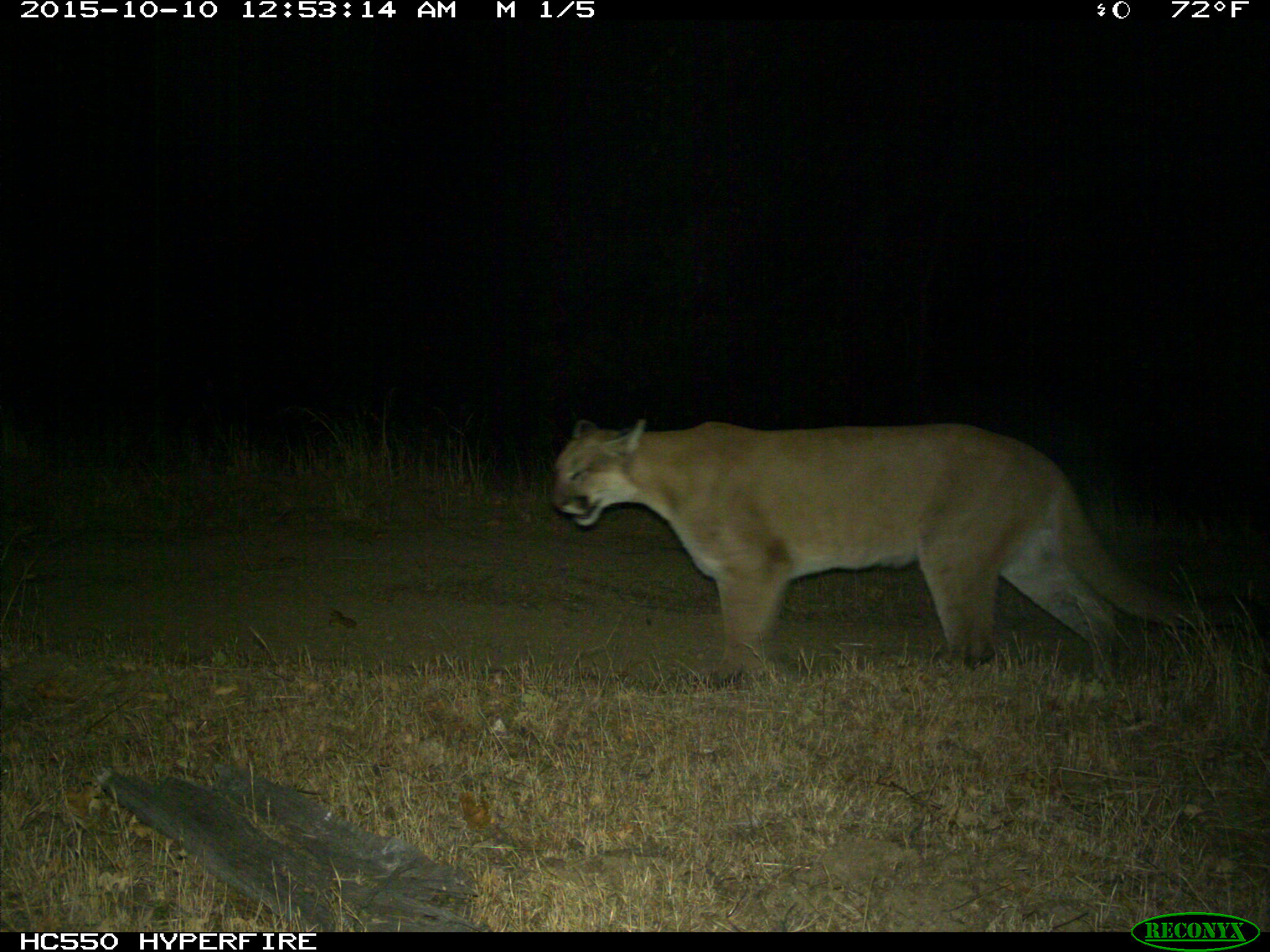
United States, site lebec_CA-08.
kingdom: Animalia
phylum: Chordata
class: Mammalia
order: Carnivora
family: Felidae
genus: Puma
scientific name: Puma concolor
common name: mountain lion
Puma concolor (mountain lion).